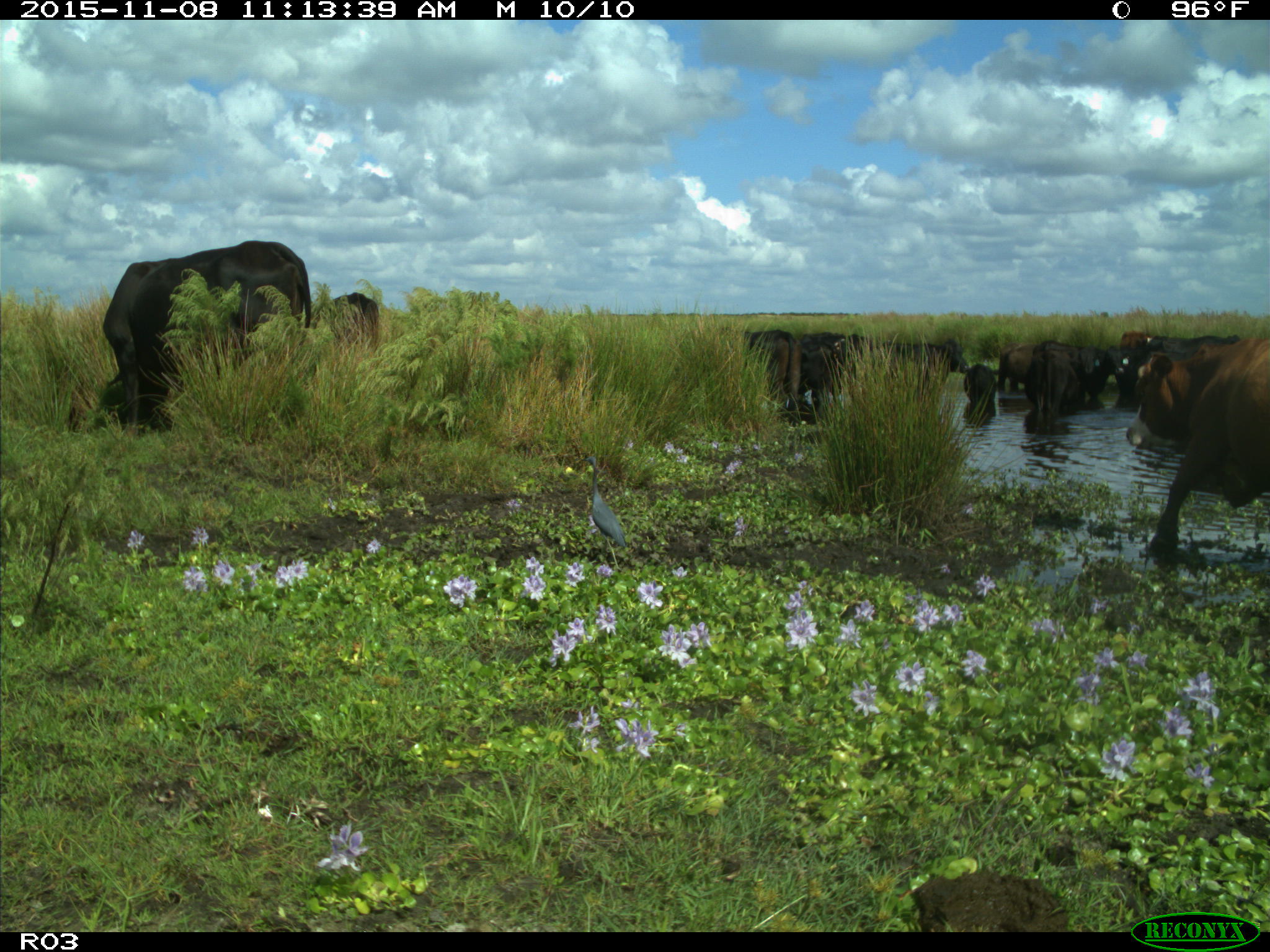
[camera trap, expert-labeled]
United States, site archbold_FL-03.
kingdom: Animalia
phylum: Chordata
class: Mammalia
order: Artiodactyla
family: Bovidae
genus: Bos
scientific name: Bos taurus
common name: domestic cow